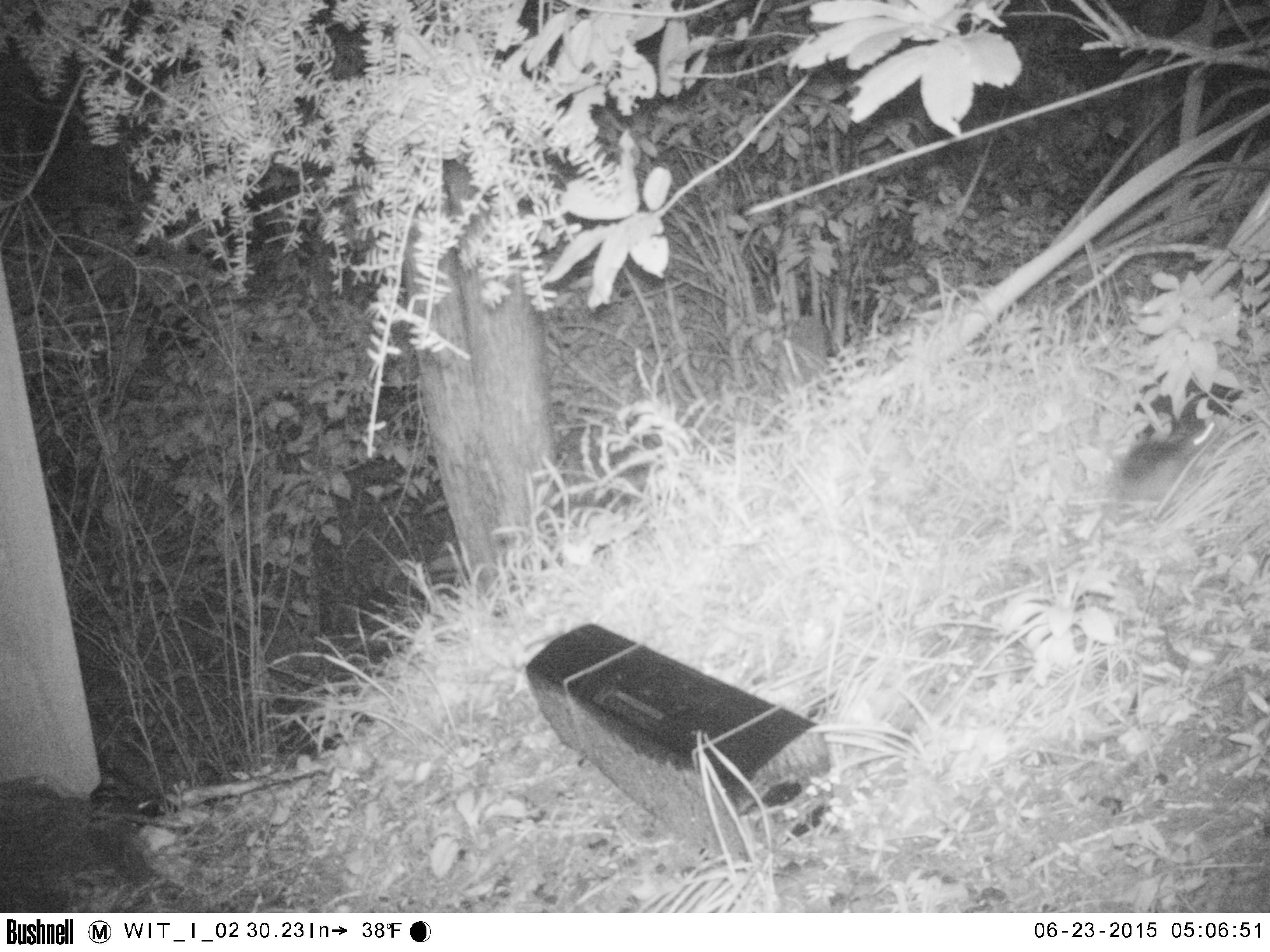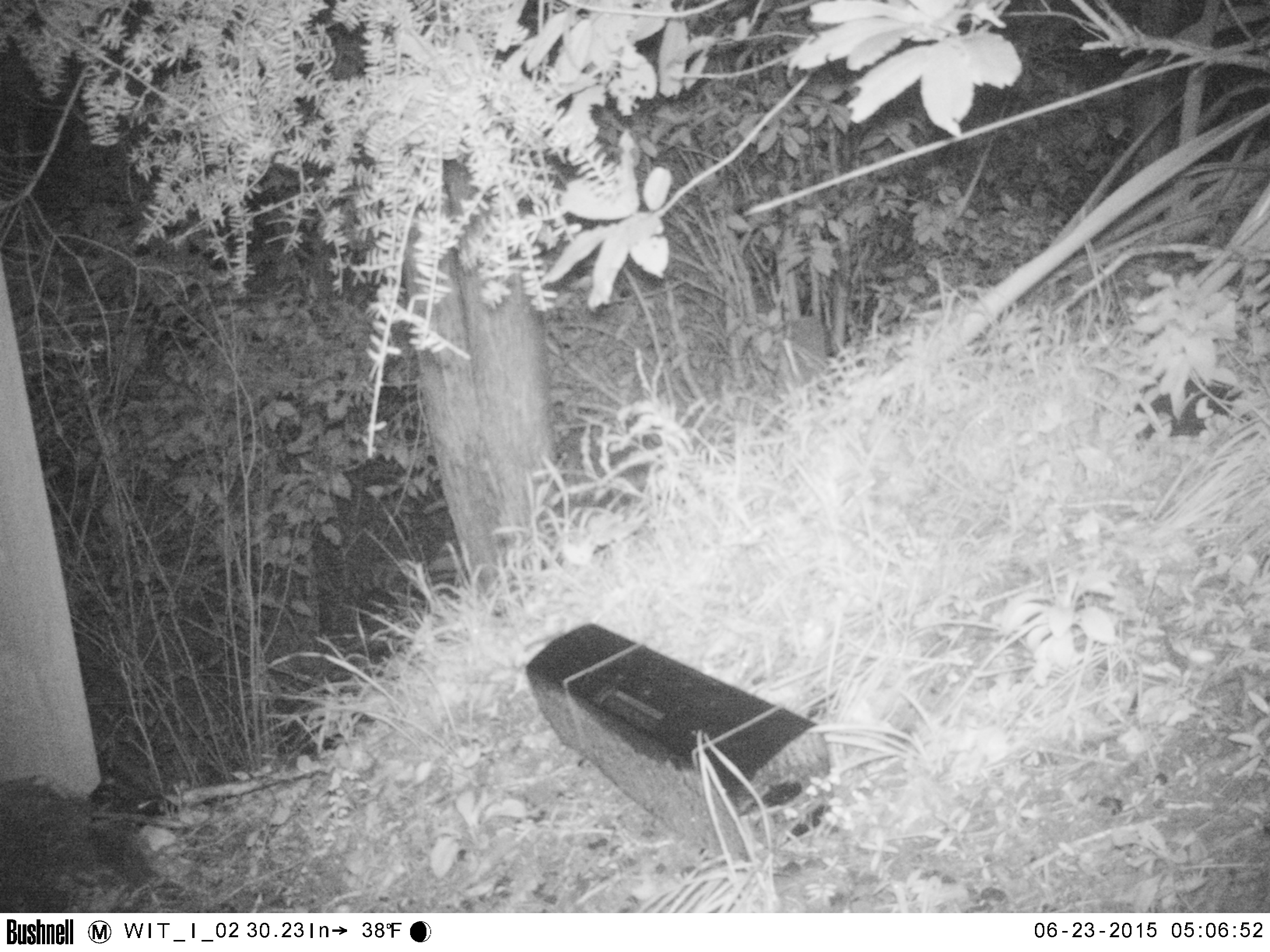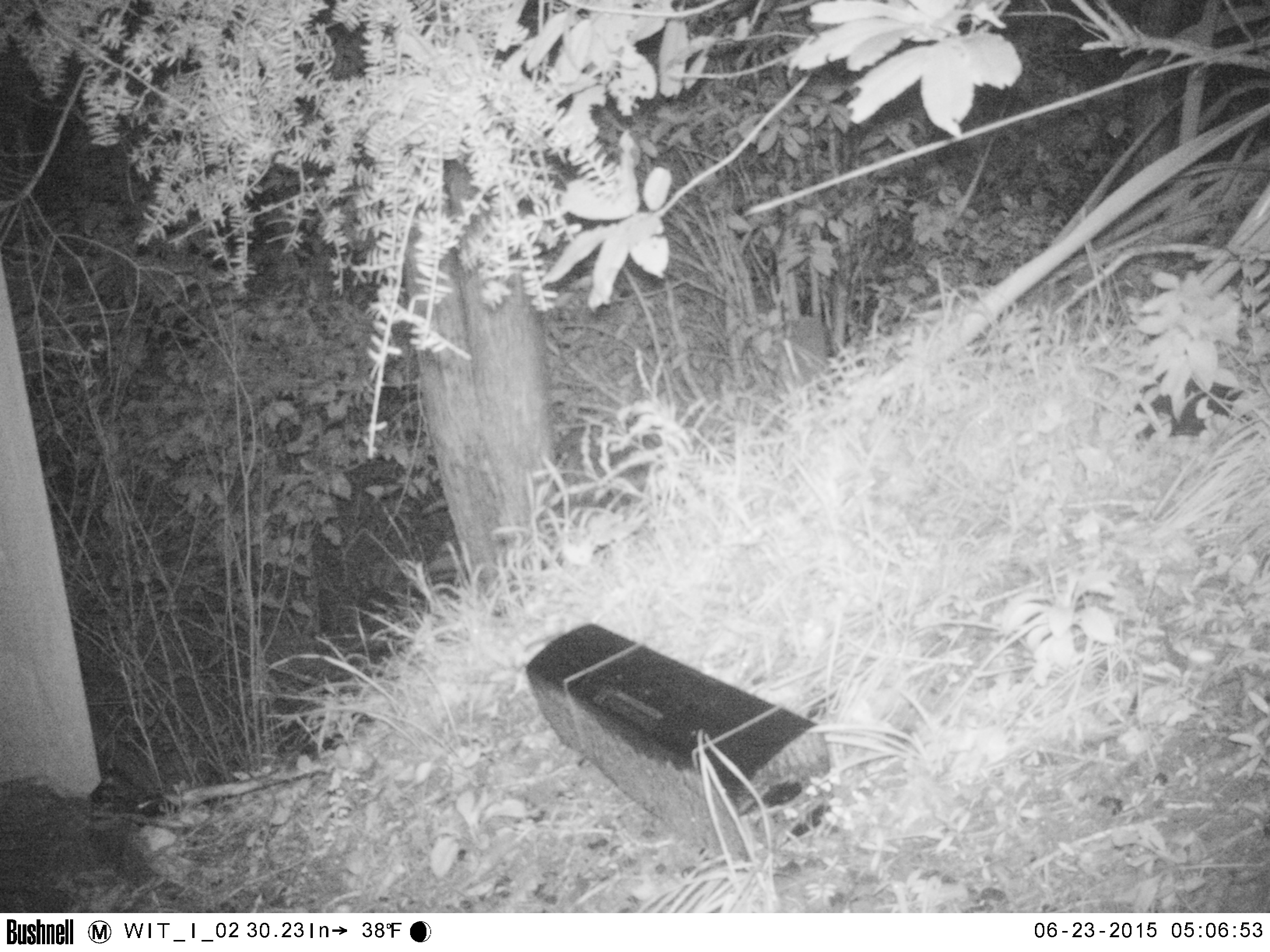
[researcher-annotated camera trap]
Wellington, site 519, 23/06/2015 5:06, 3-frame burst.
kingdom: Animalia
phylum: Chordata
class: Mammalia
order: Rodentia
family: Muridae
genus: Rattus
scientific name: Rattus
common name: rat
Rat (Rattus).